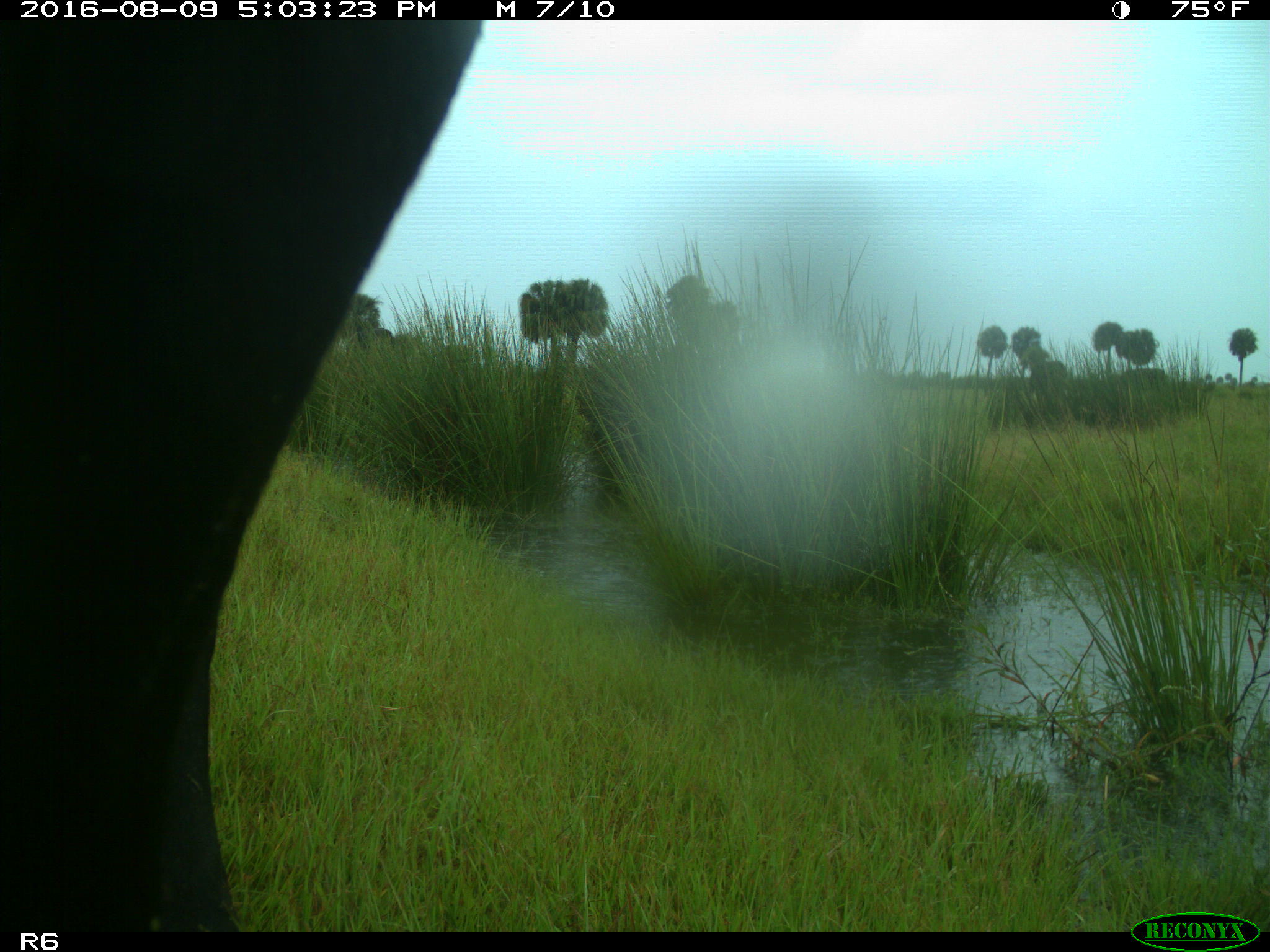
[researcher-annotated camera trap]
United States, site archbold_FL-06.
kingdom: Animalia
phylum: Chordata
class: Mammalia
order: Artiodactyla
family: Bovidae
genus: Bos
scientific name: Bos taurus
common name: domestic cow